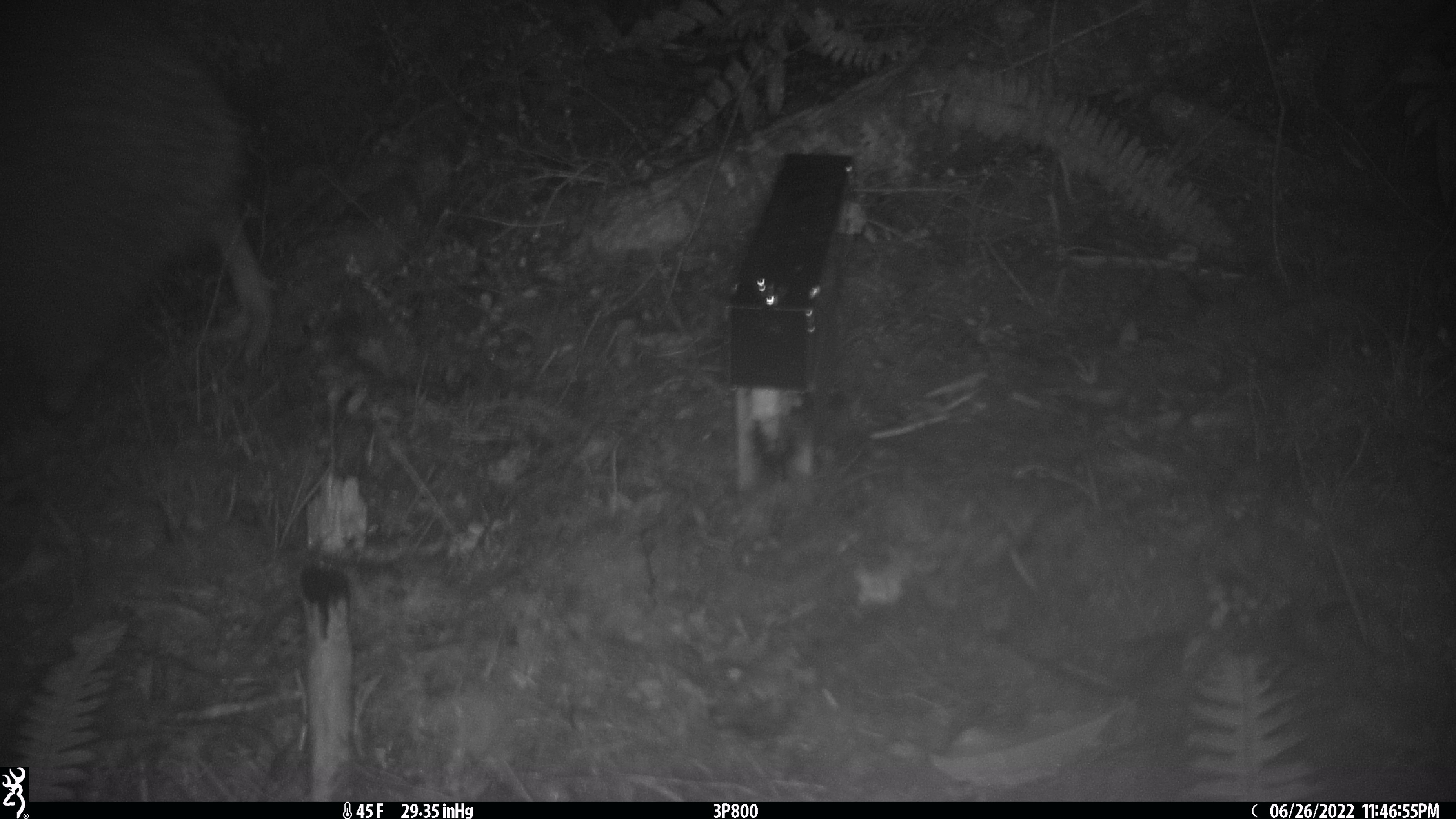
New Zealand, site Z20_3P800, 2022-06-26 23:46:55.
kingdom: Animalia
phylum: Chordata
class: Aves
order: Apterygiformes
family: Apterygidae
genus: Apteryx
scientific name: Apteryx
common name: kiwi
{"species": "kiwi (Apteryx)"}